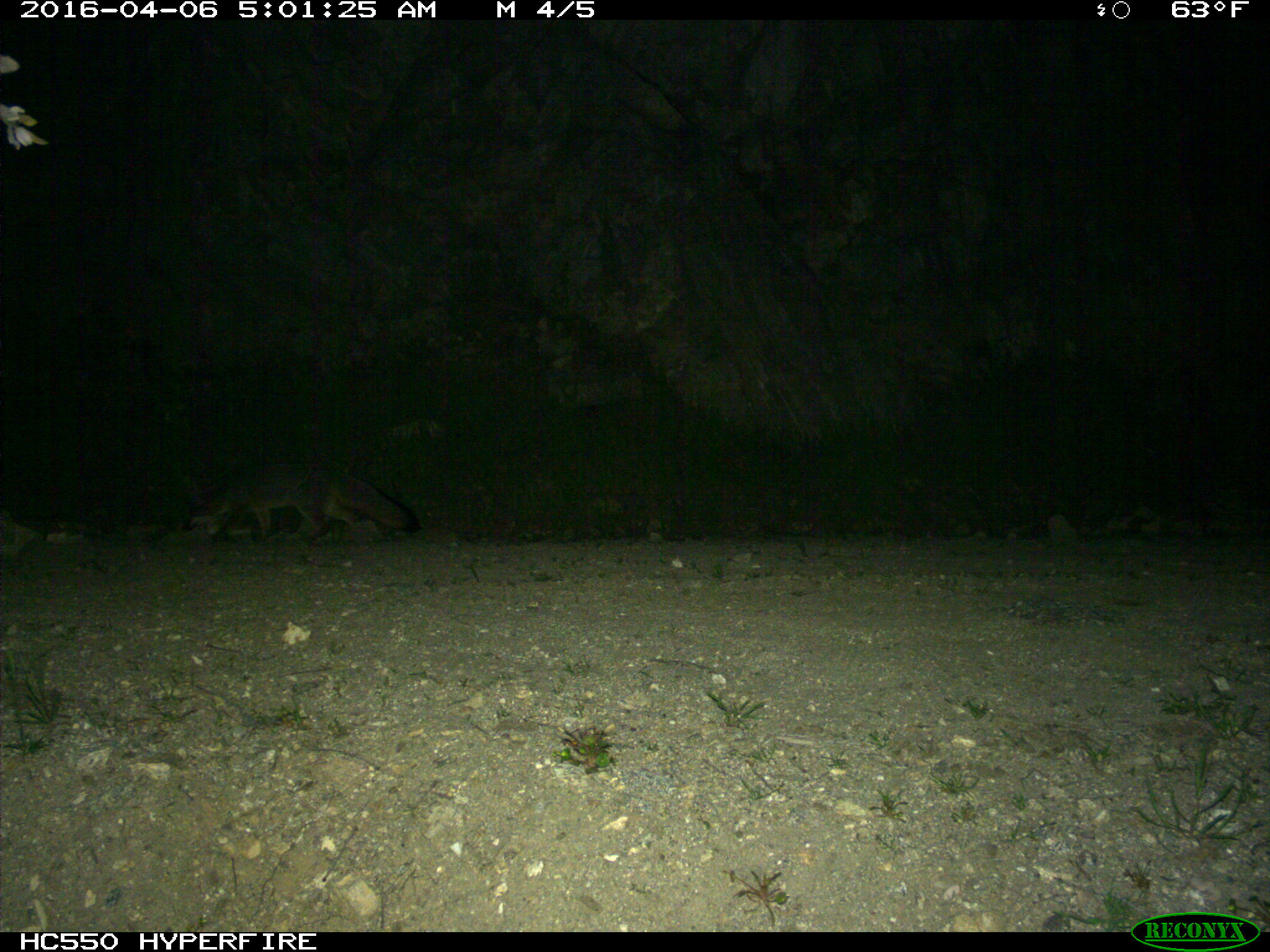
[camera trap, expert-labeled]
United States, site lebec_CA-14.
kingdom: Animalia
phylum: Chordata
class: Mammalia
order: Carnivora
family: Canidae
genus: Urocyon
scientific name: Urocyon cinereoargenteus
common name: gray fox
Urocyon cinereoargenteus (gray fox).